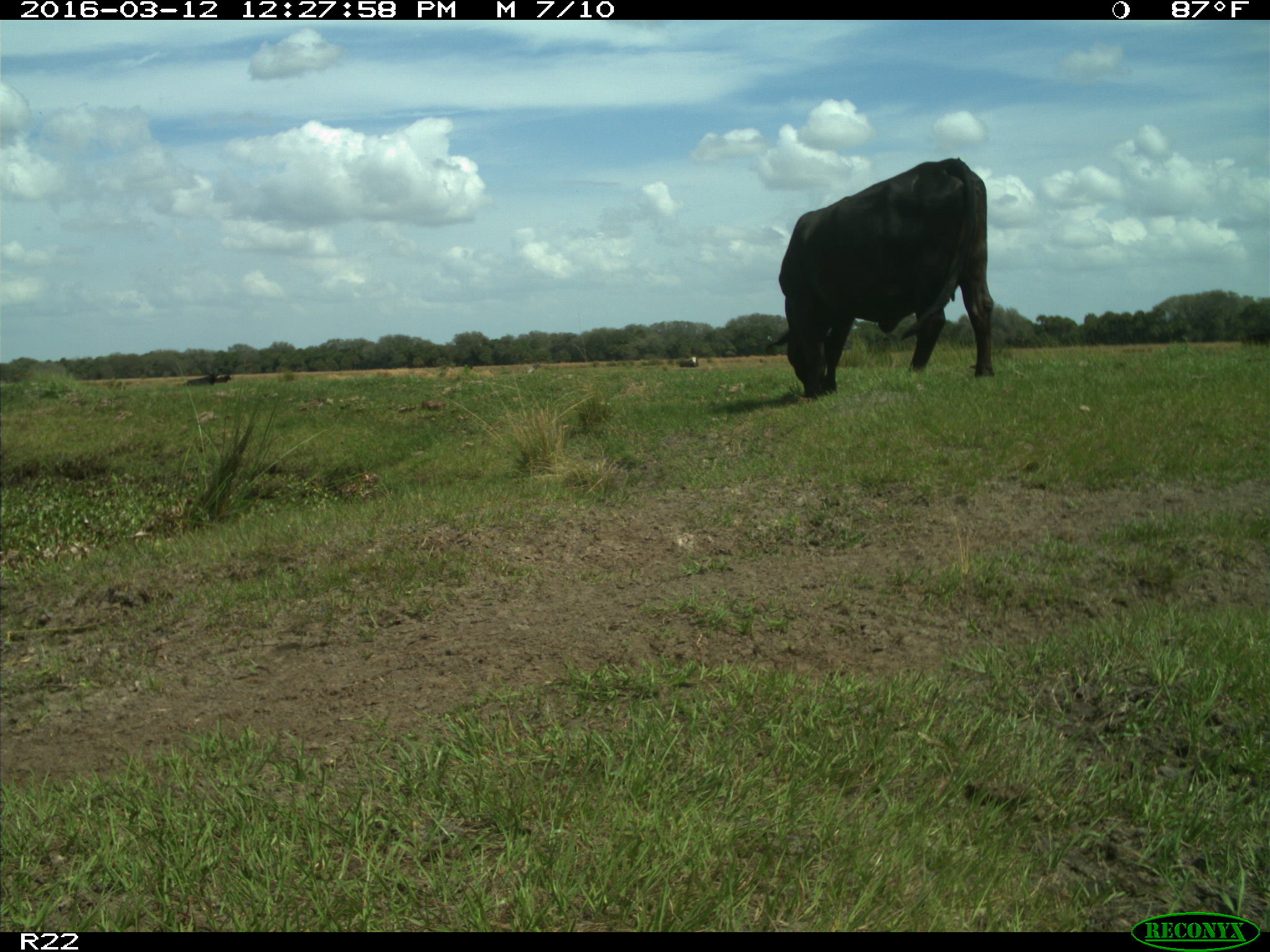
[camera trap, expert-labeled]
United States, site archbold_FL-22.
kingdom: Animalia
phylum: Chordata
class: Mammalia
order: Artiodactyla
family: Bovidae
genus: Bos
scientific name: Bos taurus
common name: domestic cow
Bos taurus (domestic cow).